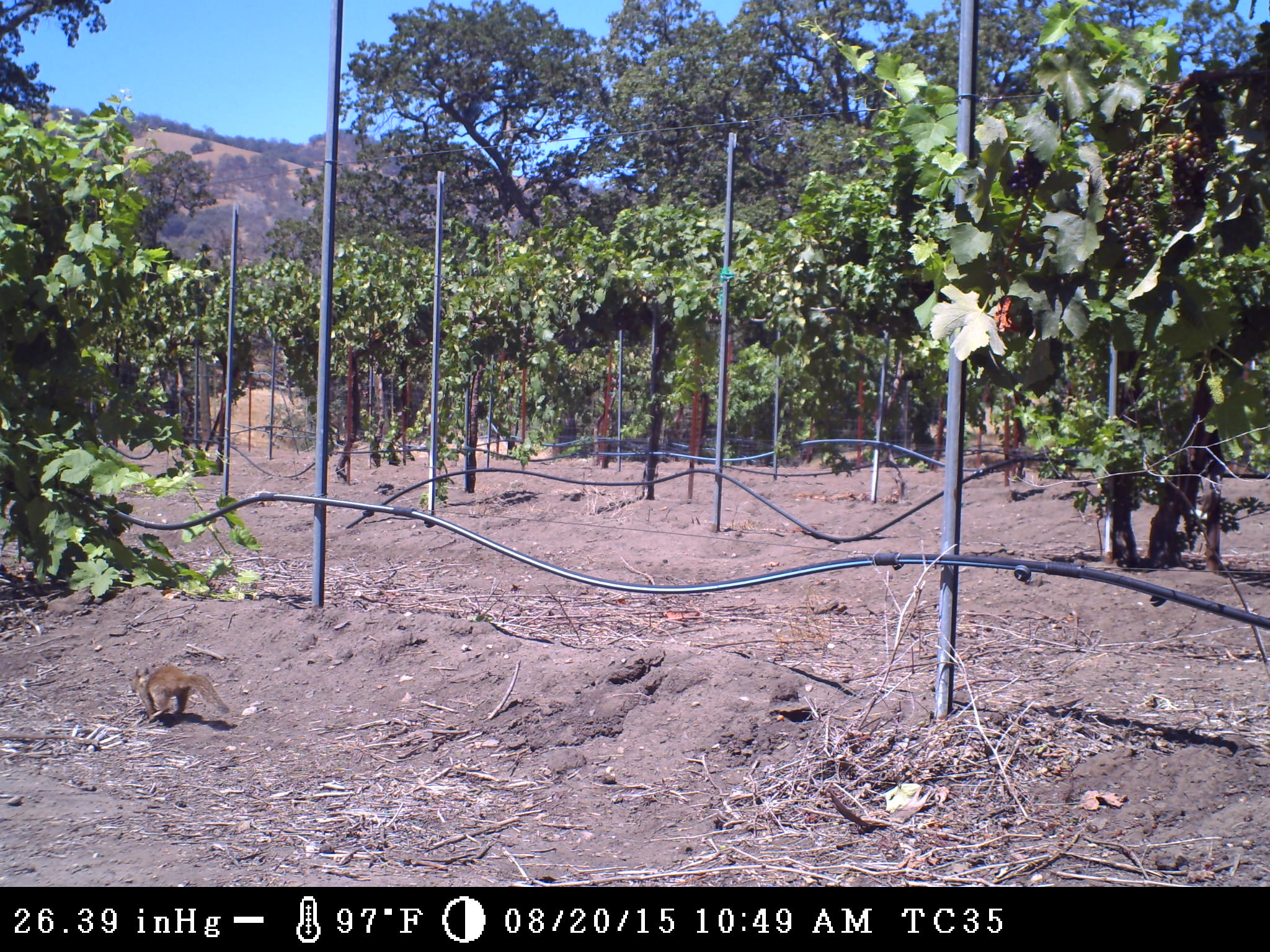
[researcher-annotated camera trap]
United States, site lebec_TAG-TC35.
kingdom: Animalia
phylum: Chordata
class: Mammalia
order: Rodentia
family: Sciuridae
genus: Otospermophilus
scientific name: Otospermophilus beecheyi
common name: california ground squirrel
Otospermophilus beecheyi (california ground squirrel).